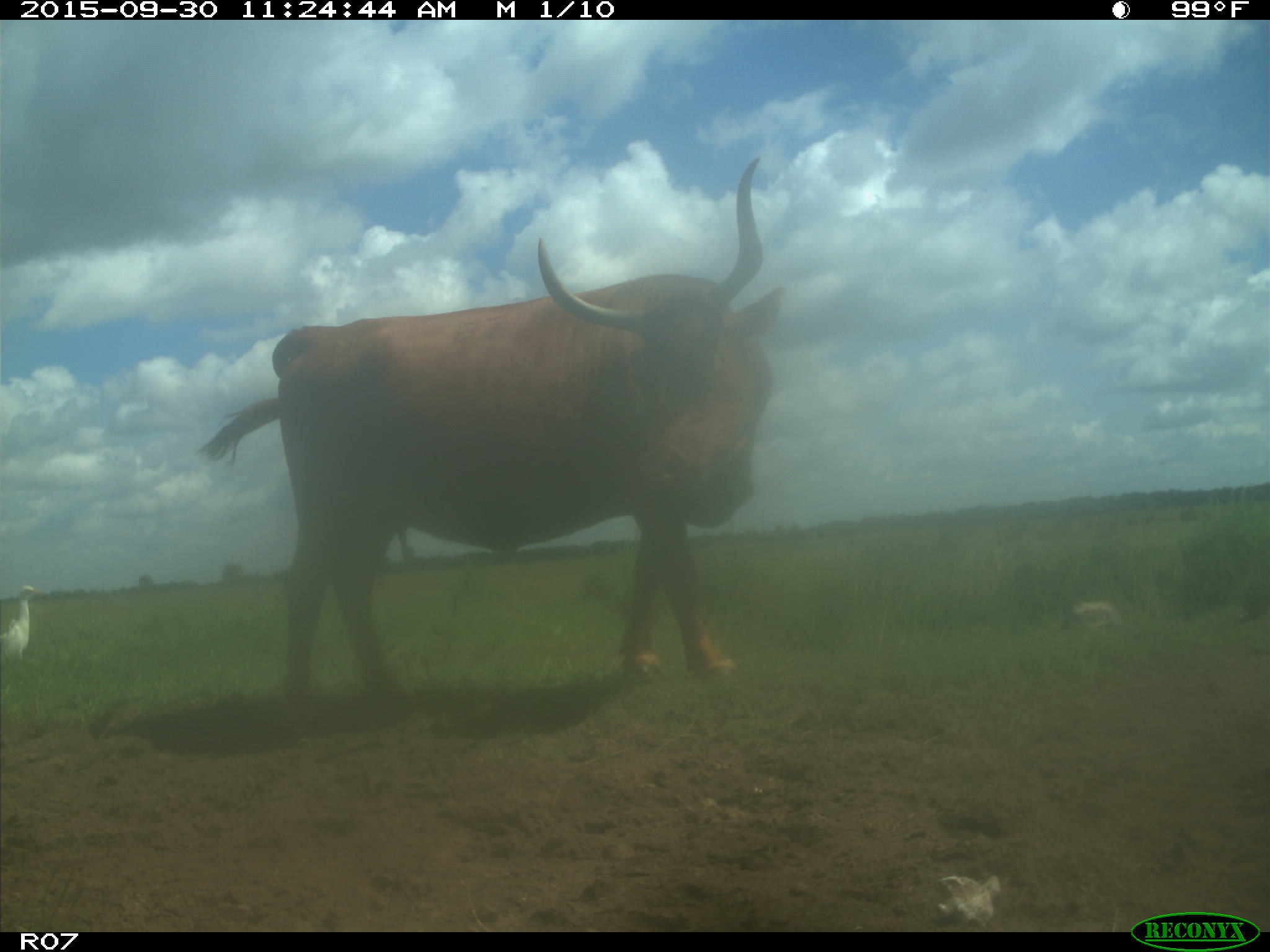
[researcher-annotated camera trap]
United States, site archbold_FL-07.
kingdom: Animalia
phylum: Chordata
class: Mammalia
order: Artiodactyla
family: Bovidae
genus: Bos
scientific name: Bos taurus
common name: domestic cow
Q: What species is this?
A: Bos taurus (domestic cow).